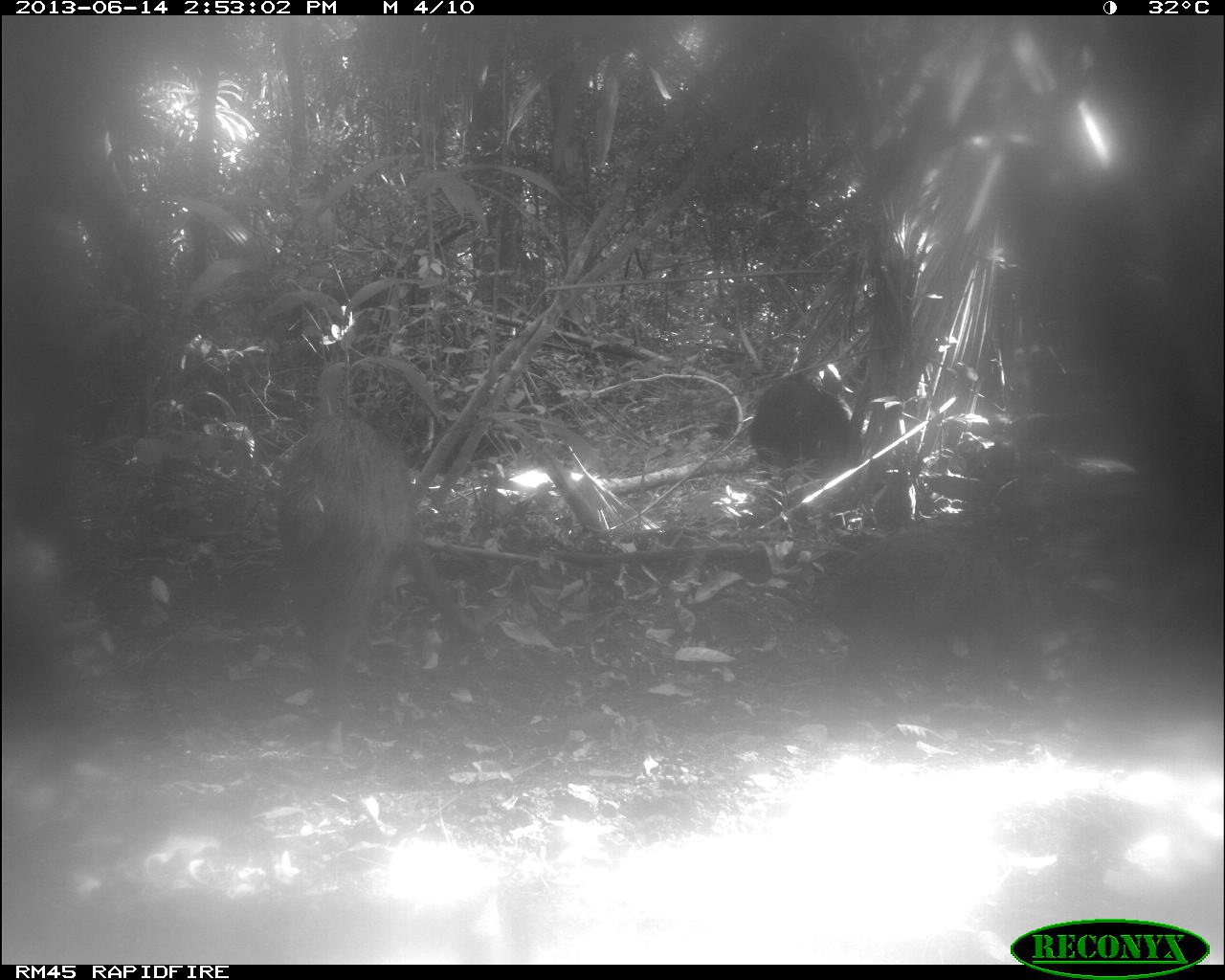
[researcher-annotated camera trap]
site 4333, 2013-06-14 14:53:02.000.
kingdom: Animalia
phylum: Chordata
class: Mammalia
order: Artiodactyla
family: Tayassuidae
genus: Tayassu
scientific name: Tayassu pecari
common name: white-lipped peccary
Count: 3.